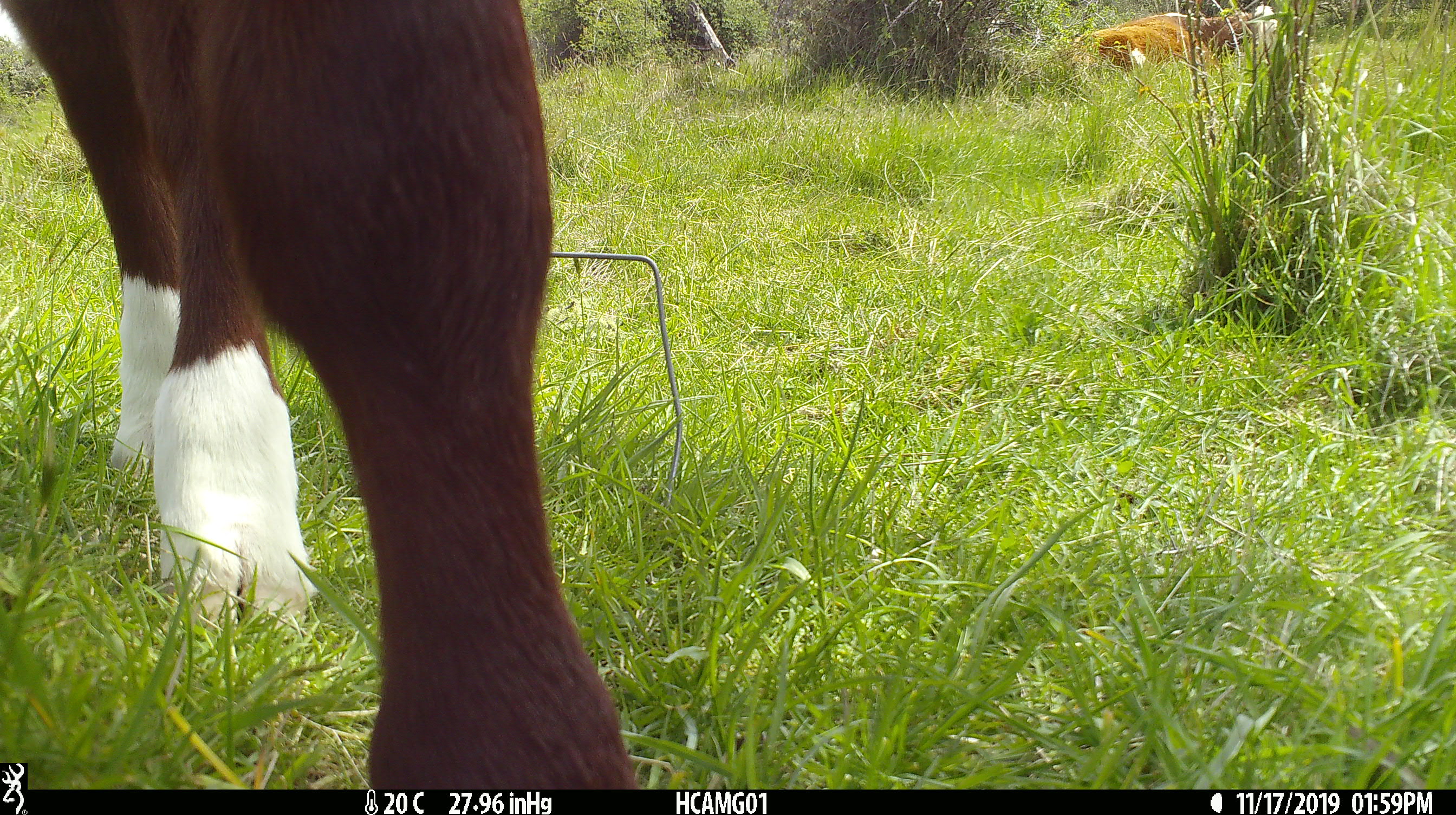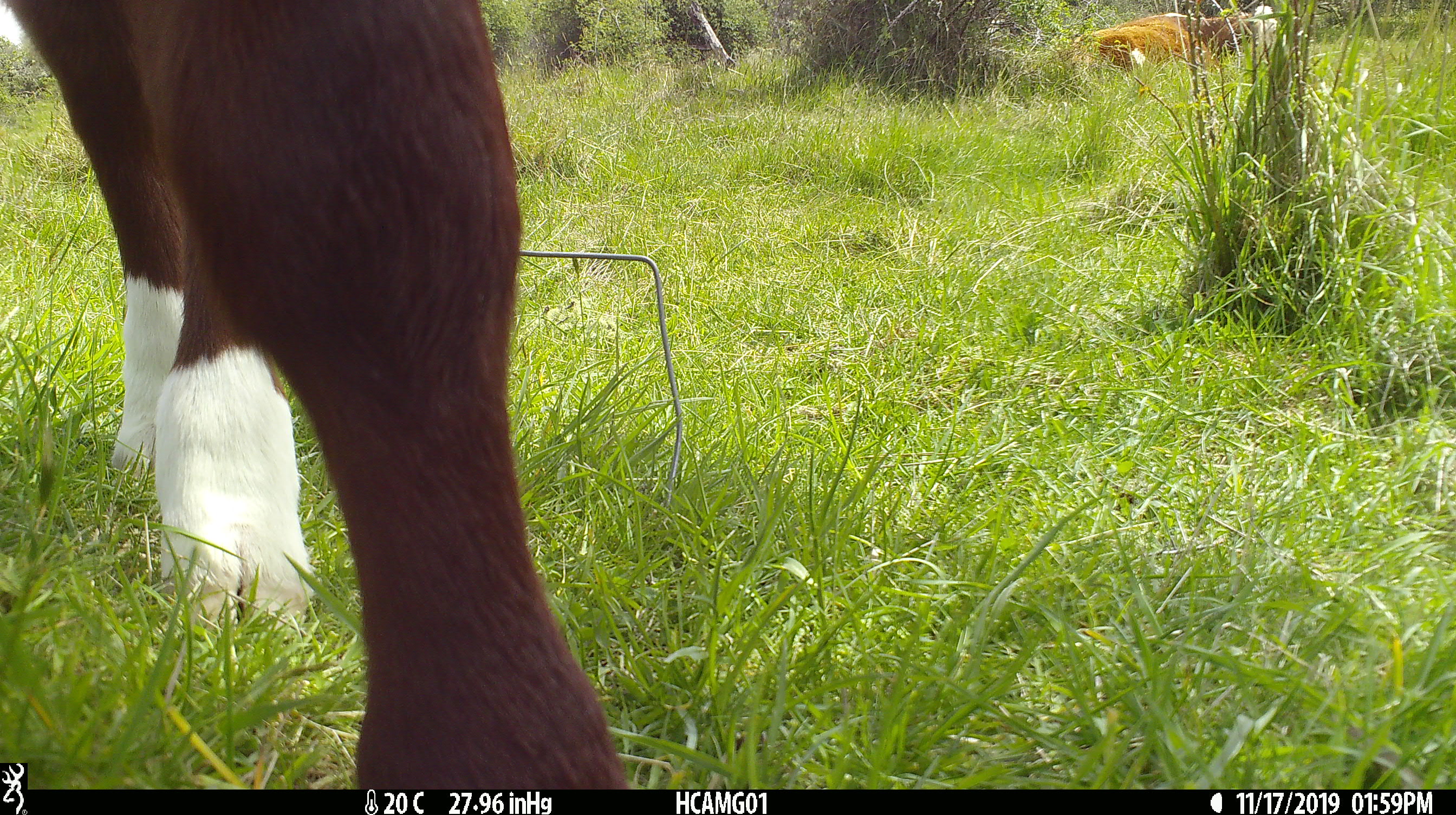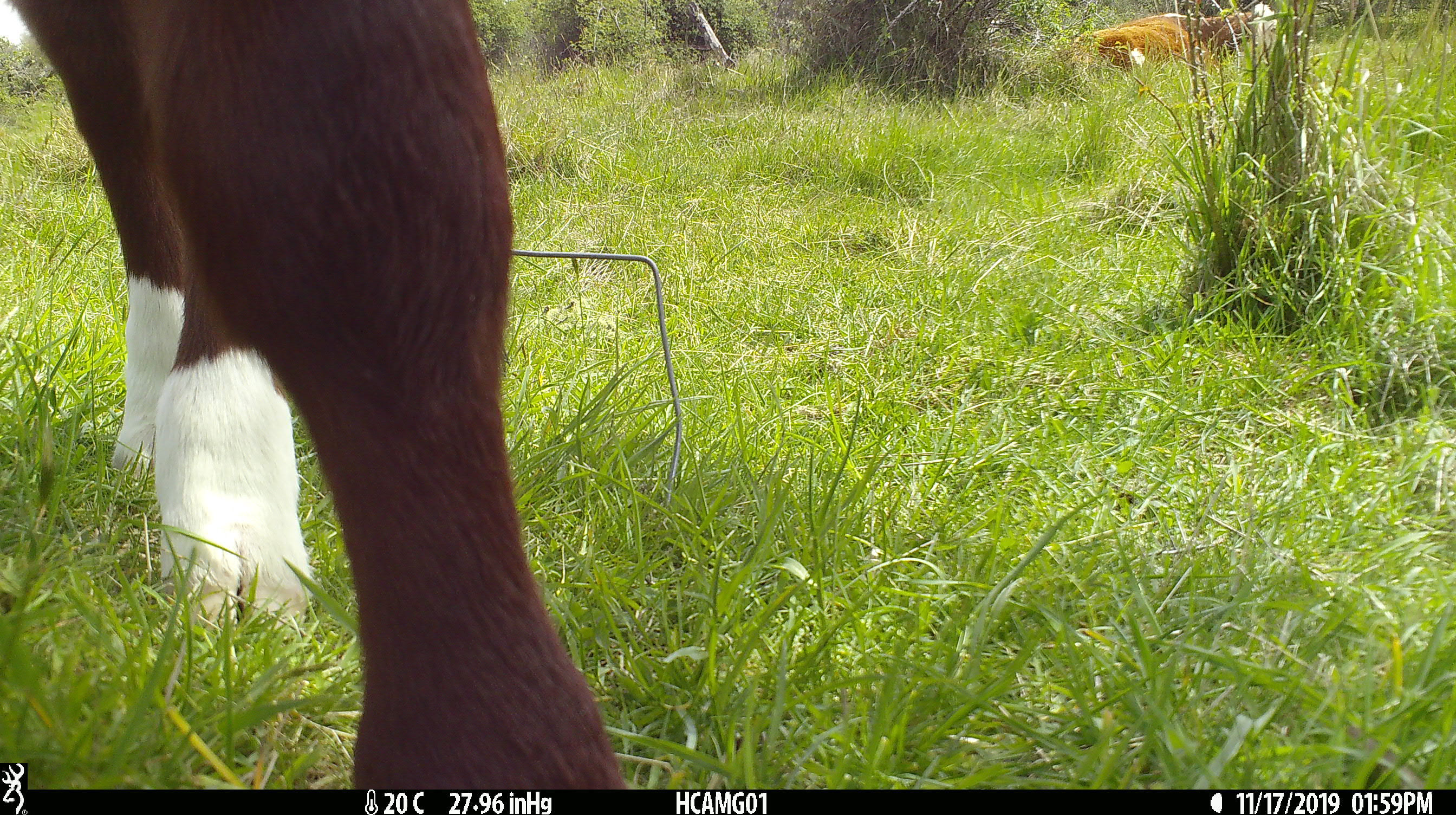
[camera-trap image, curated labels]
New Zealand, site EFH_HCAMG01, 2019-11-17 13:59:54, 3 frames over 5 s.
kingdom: Animalia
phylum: Chordata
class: Mammalia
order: Artiodactyla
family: Bovidae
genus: Bos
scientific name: Bos taurus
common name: domestic cow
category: cow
Cow (domestic cow) (Bos taurus).